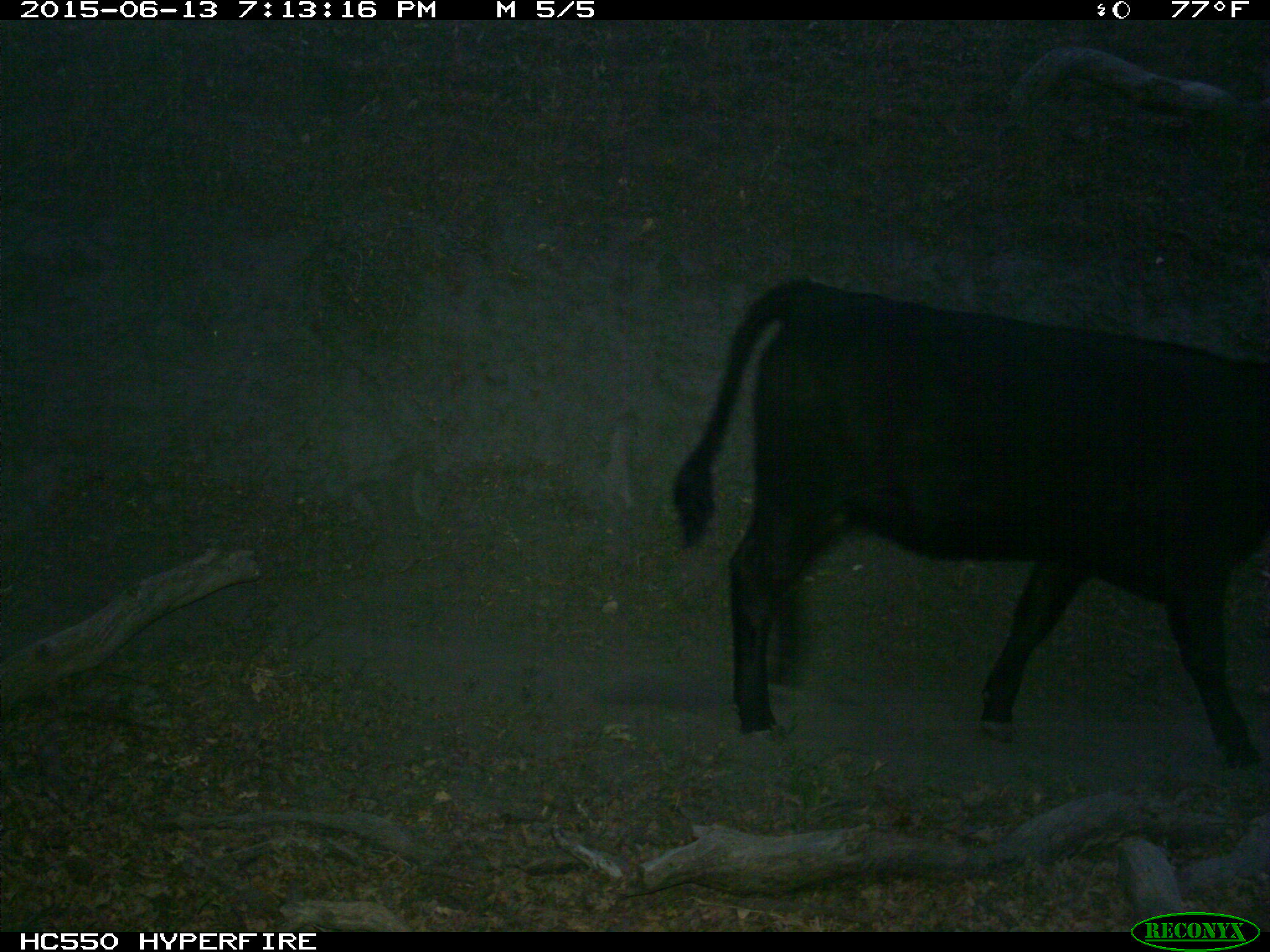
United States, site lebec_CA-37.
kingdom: Animalia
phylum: Chordata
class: Mammalia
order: Artiodactyla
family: Bovidae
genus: Bos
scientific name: Bos taurus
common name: domestic cow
Bos taurus (domestic cow).